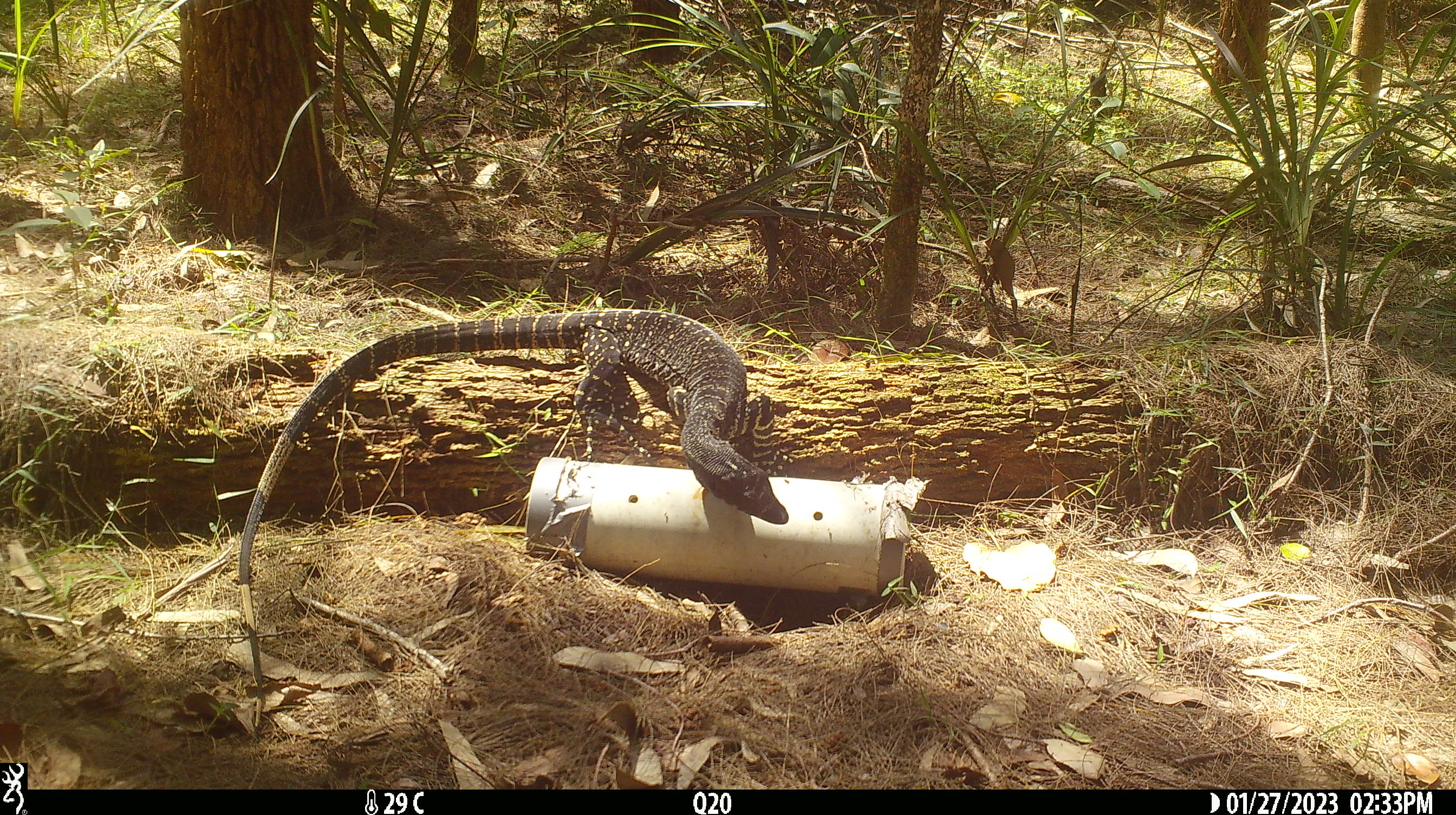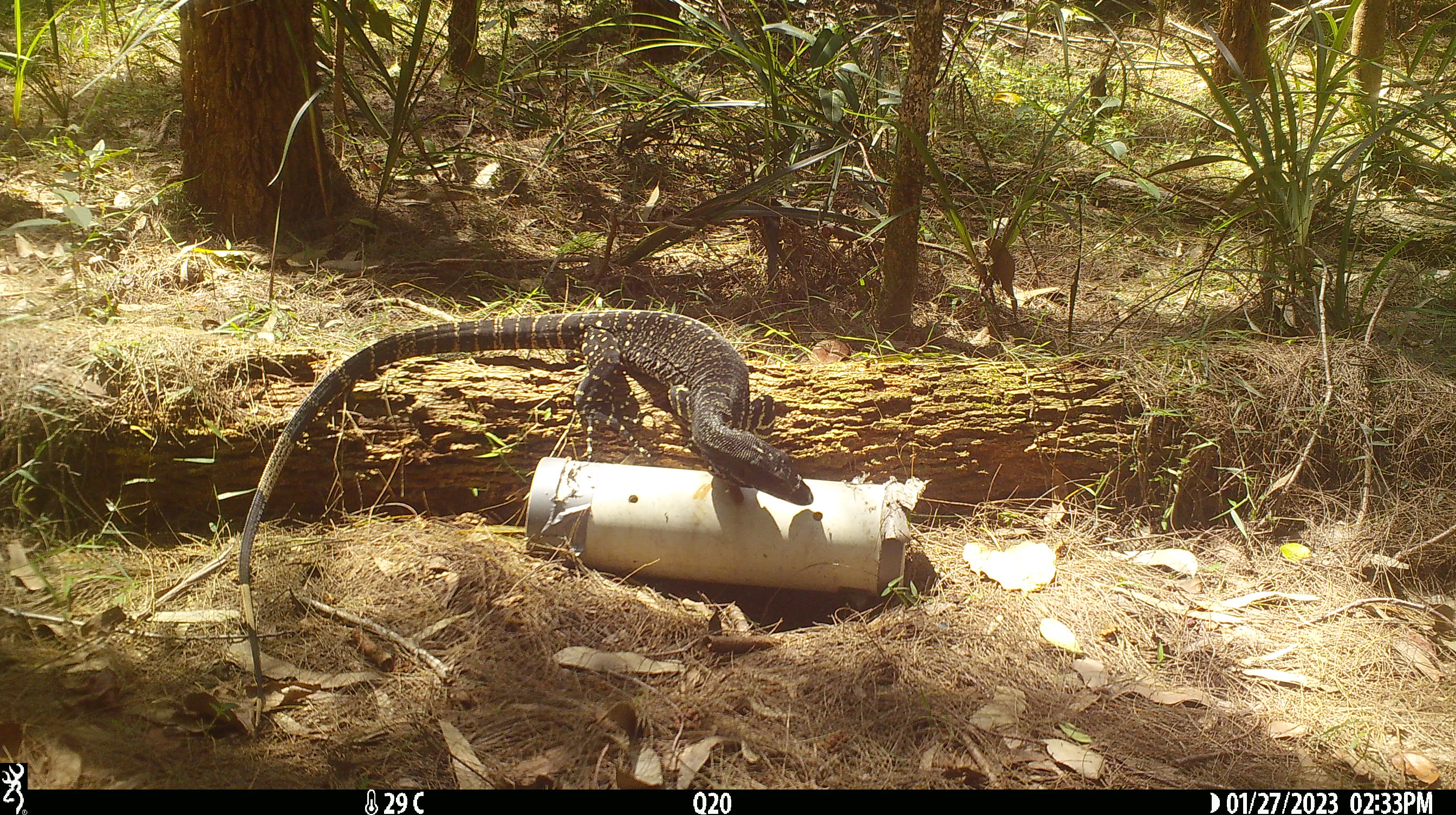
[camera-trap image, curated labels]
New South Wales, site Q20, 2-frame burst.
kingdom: Animalia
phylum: Chordata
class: Reptilia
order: Squamata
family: Varanidae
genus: Varanus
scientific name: Varanus varius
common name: lace monitor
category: goanna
Goanna (lace monitor) (Varanus varius).